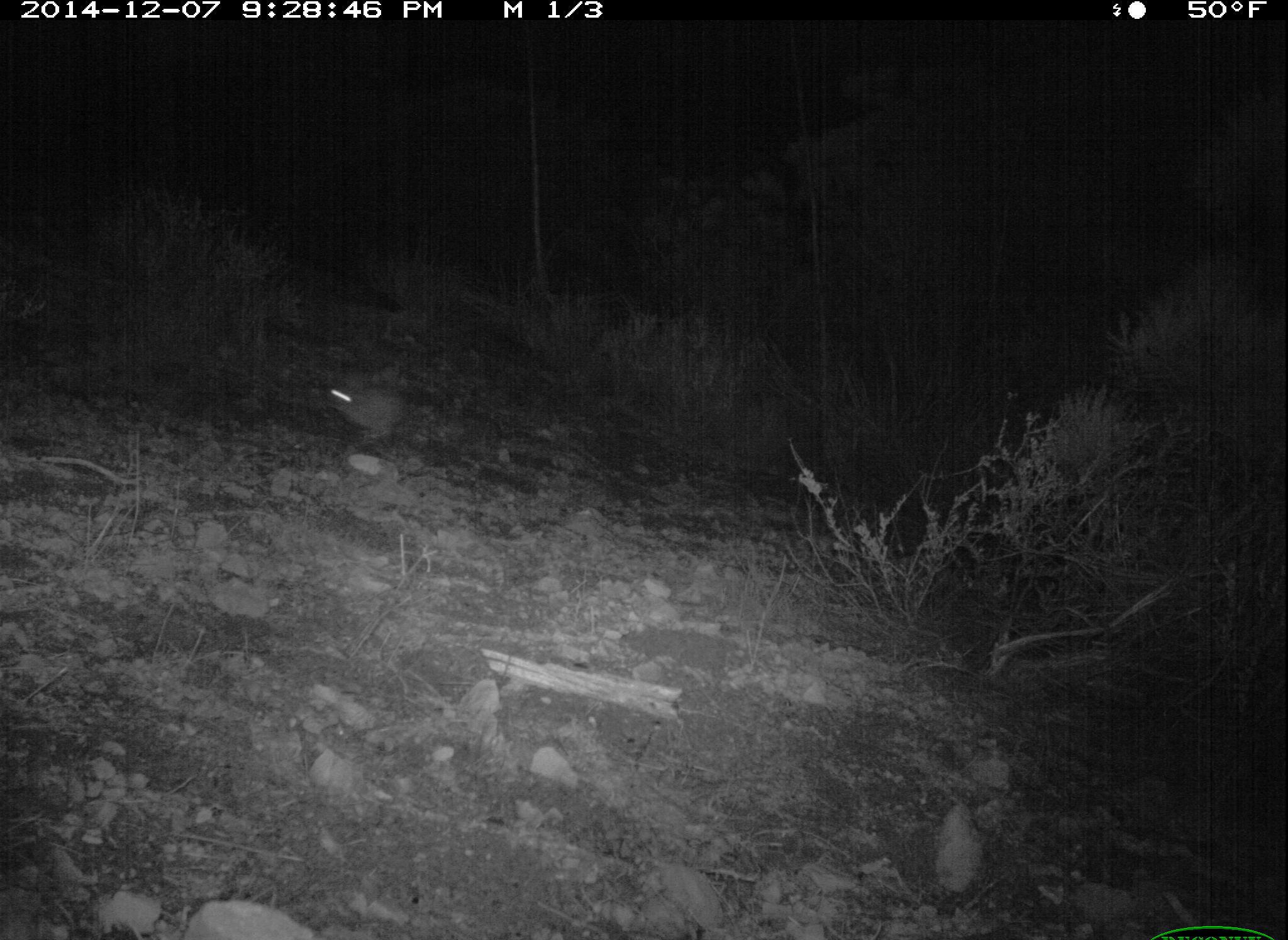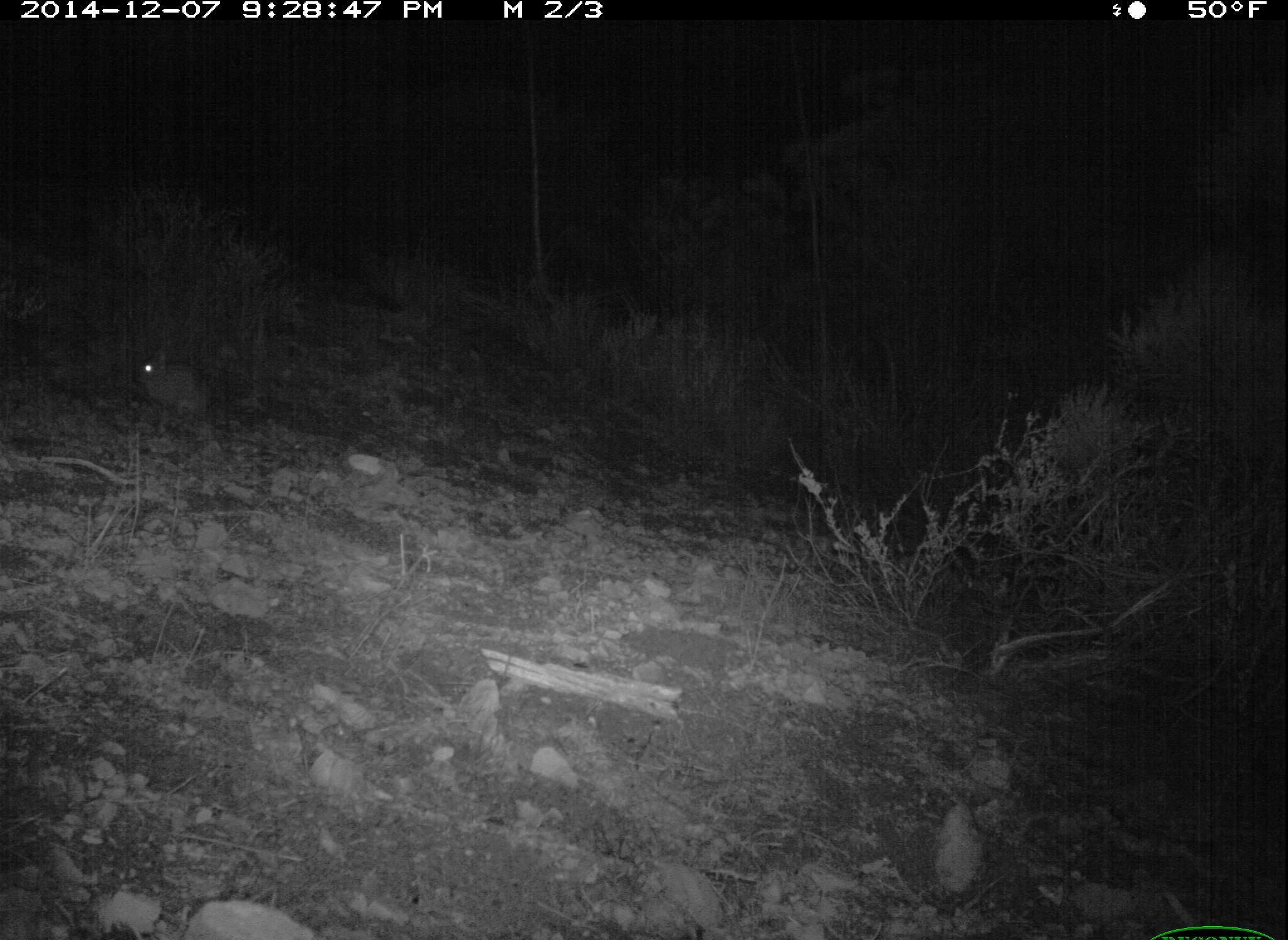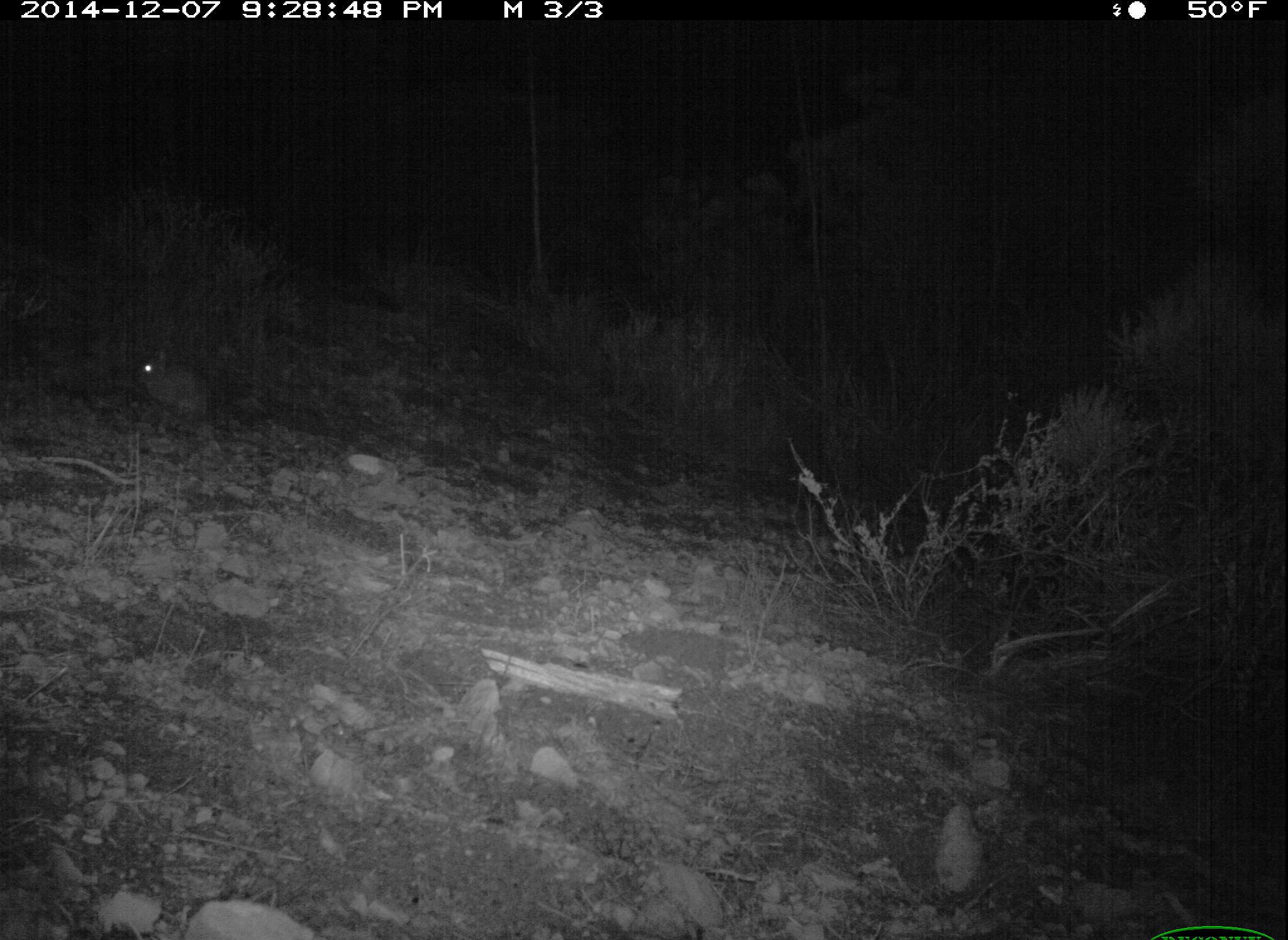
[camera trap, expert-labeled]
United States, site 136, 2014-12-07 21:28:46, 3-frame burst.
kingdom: Animalia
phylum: Chordata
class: Mammalia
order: Lagomorpha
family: Leporidae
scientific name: Leporidae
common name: rabbits and hares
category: rabbit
Rabbit (rabbits and hares) (Leporidae).